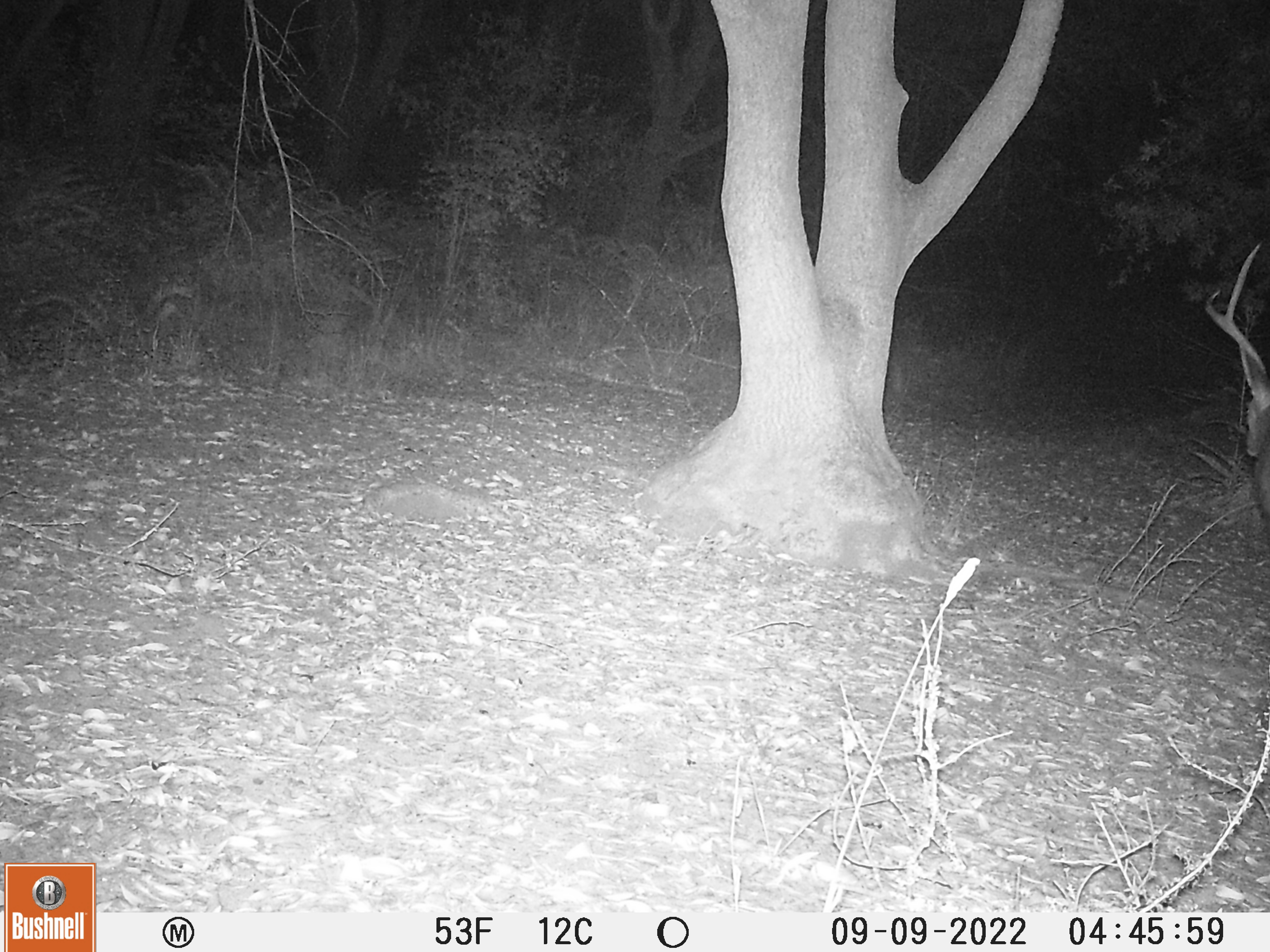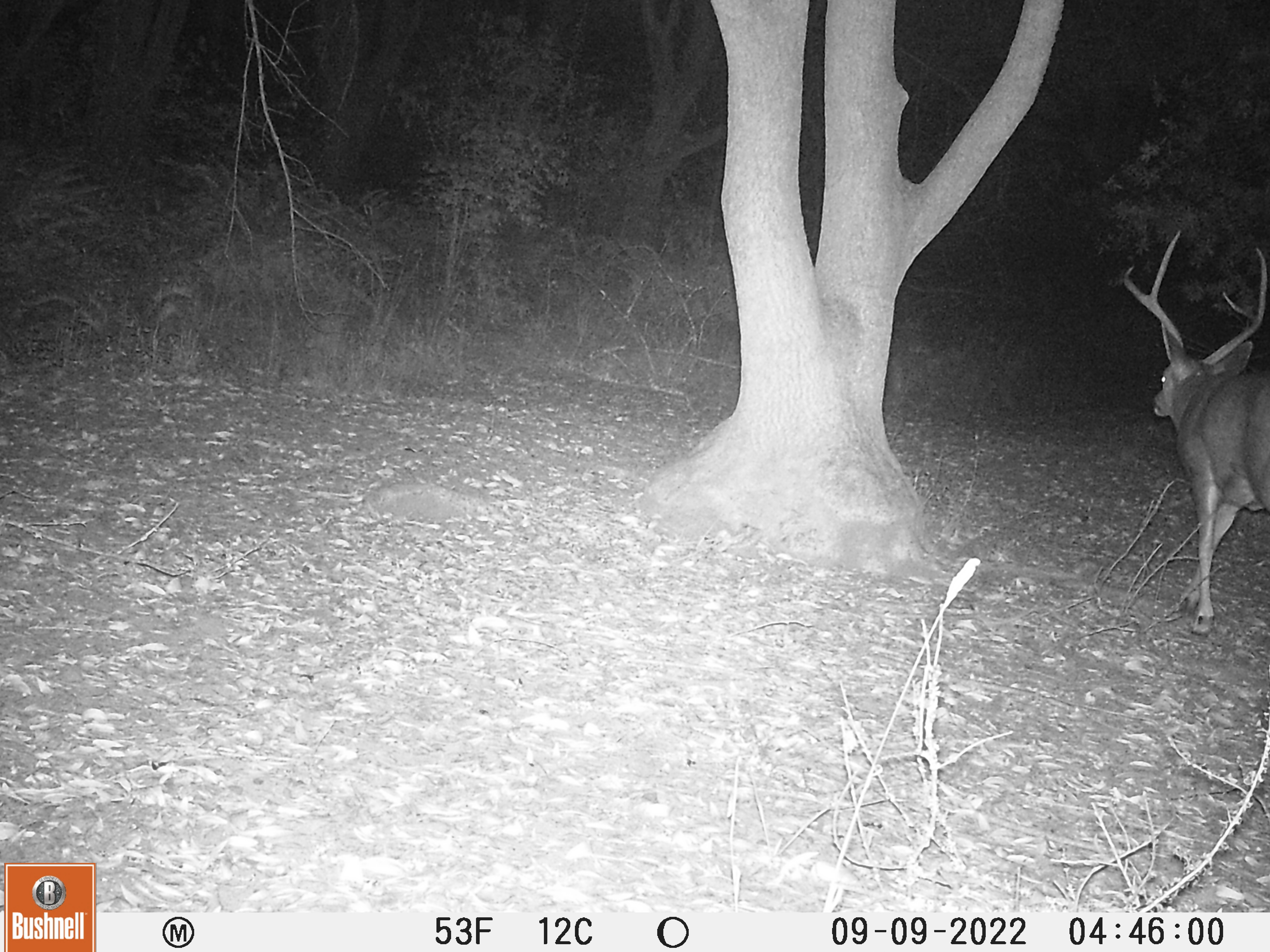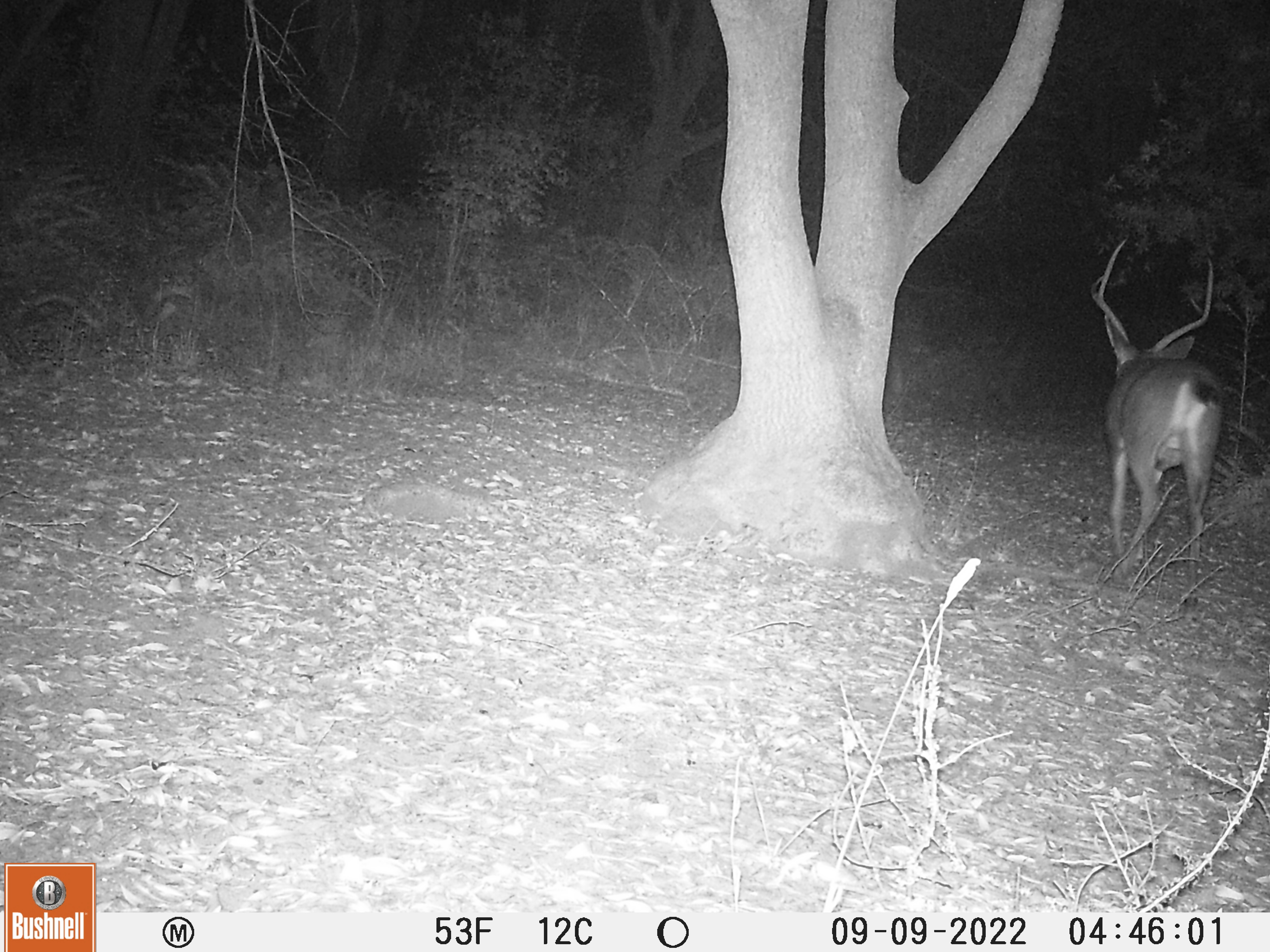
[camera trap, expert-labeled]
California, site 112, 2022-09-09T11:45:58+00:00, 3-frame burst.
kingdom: Animalia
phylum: Chordata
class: Mammalia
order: Artiodactyla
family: Cervidae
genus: Odocoileus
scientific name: Odocoileus hemionus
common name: mule deer